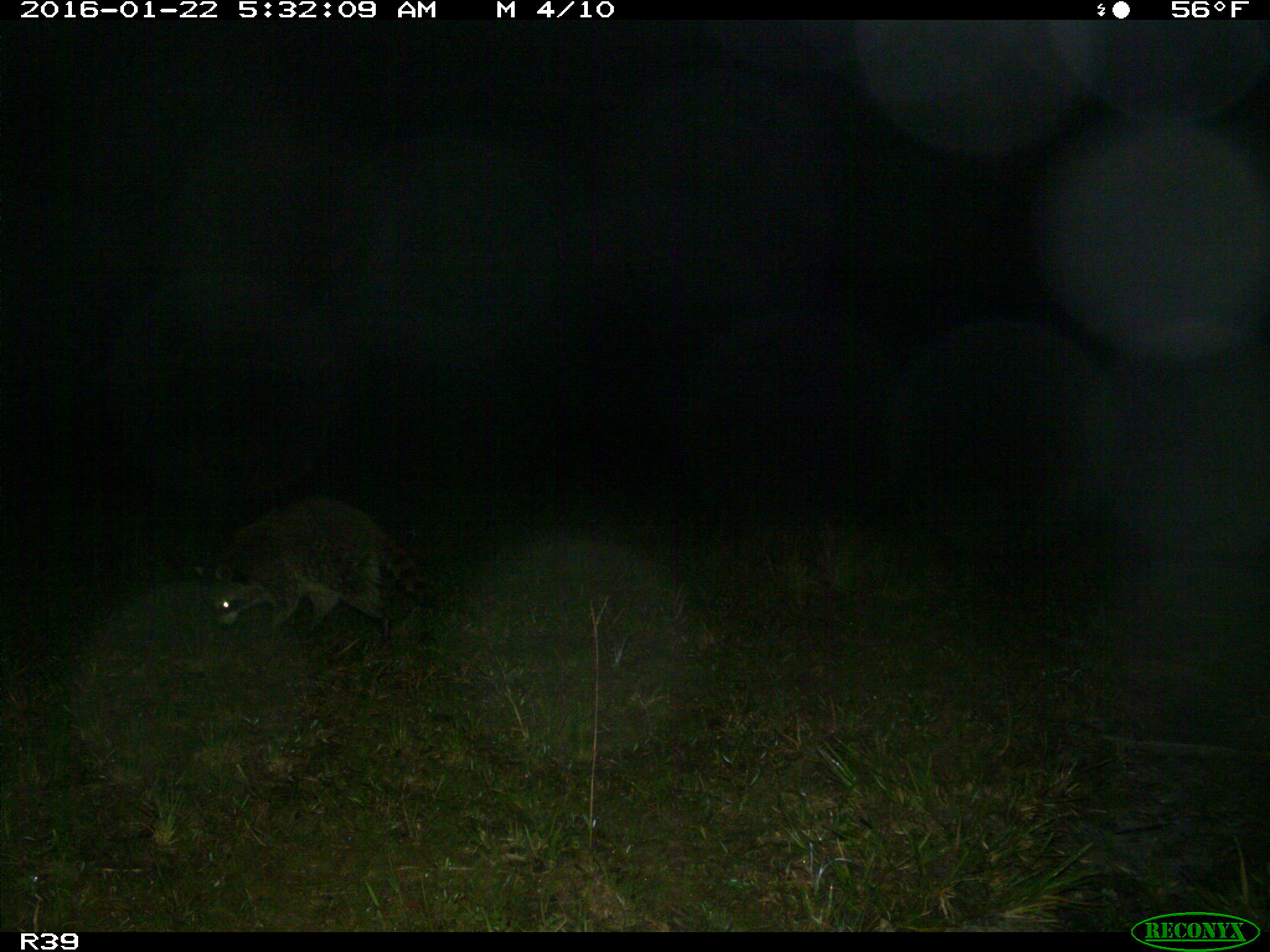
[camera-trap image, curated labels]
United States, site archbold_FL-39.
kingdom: Animalia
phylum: Chordata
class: Mammalia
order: Carnivora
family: Procyonidae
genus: Procyon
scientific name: Procyon lotor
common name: common raccoon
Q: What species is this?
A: Procyon lotor (common raccoon).